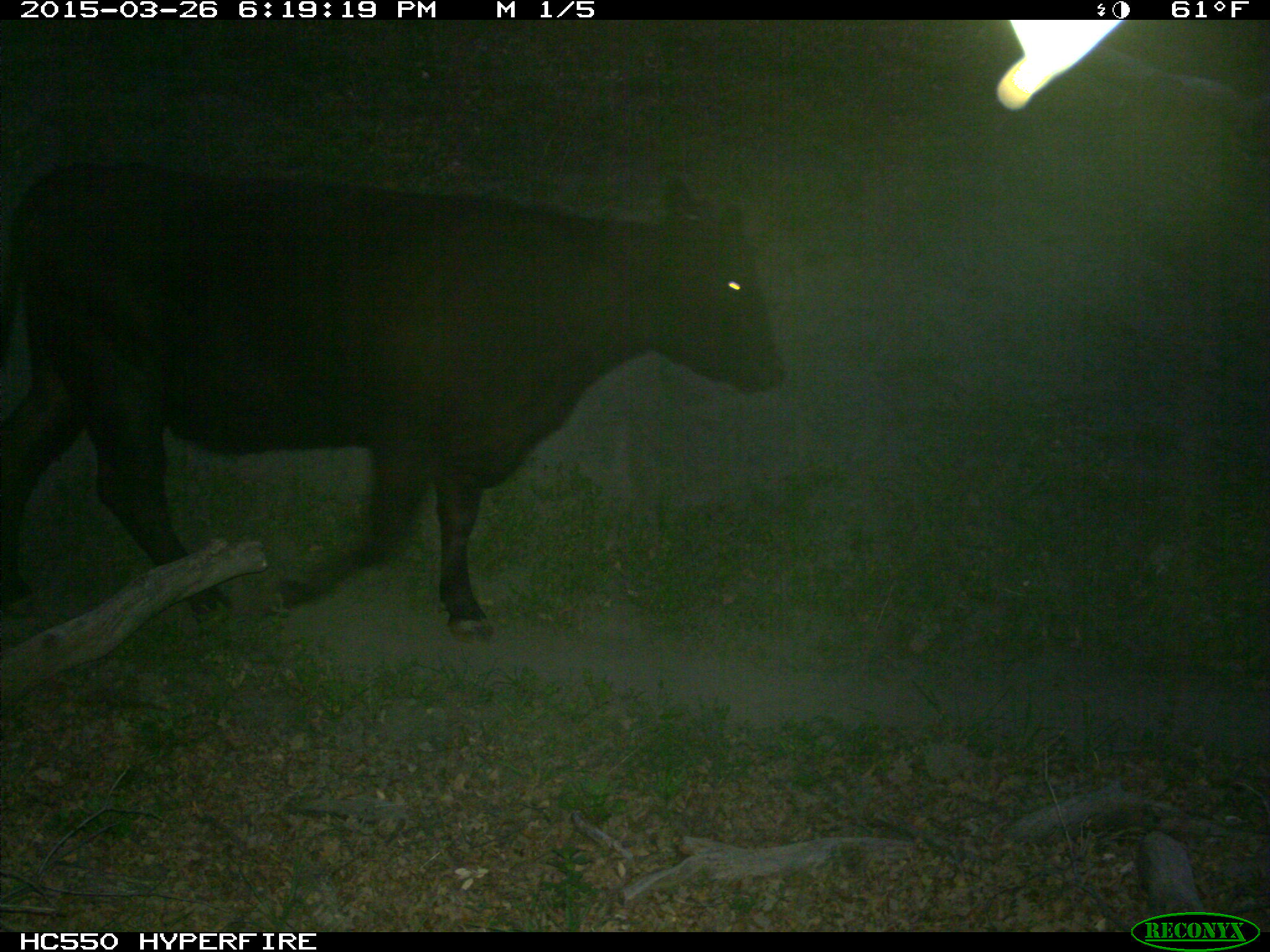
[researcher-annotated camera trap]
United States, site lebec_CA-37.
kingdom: Animalia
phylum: Chordata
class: Mammalia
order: Artiodactyla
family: Bovidae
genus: Bos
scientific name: Bos taurus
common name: domestic cow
Bos taurus (domestic cow).